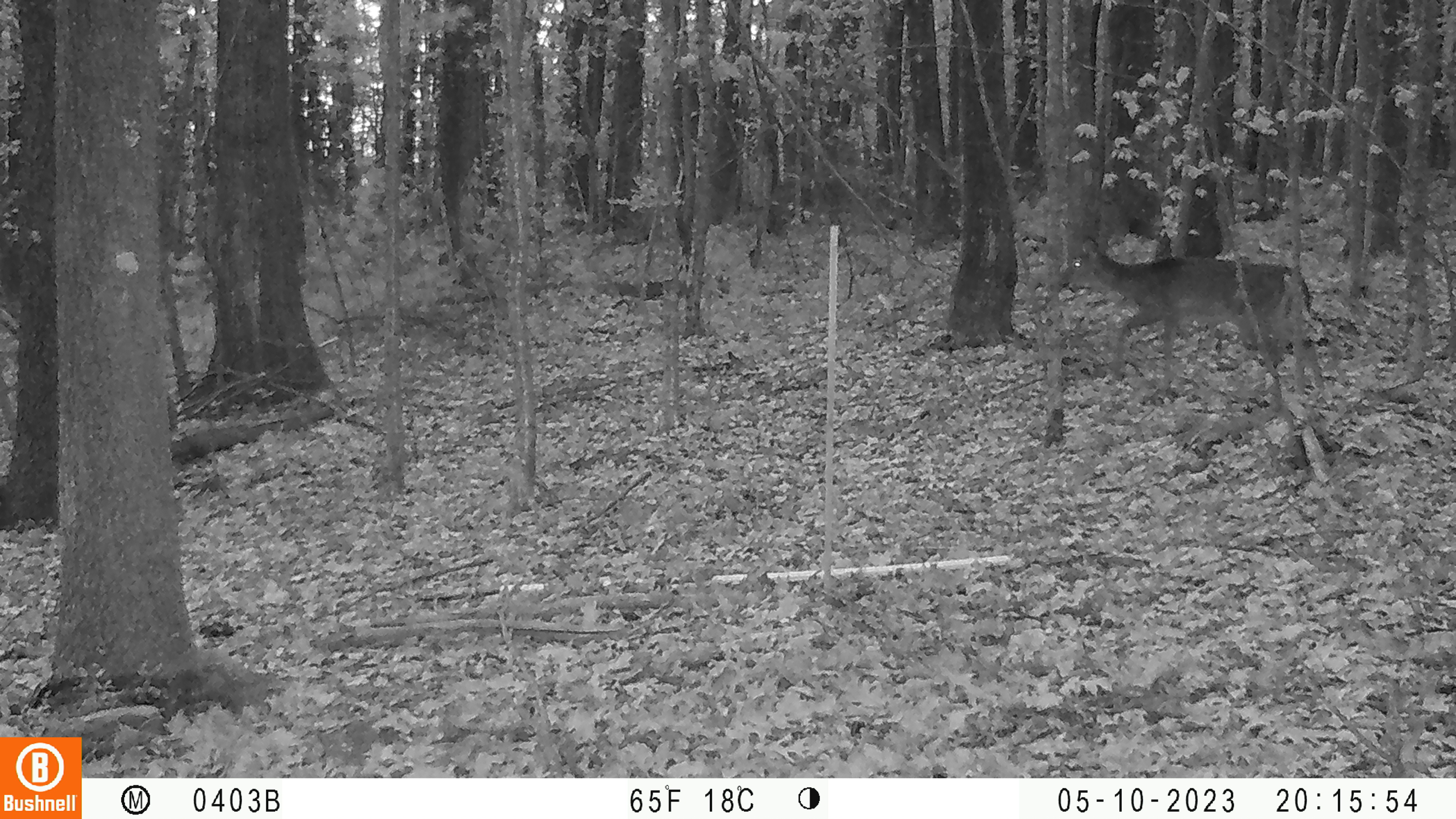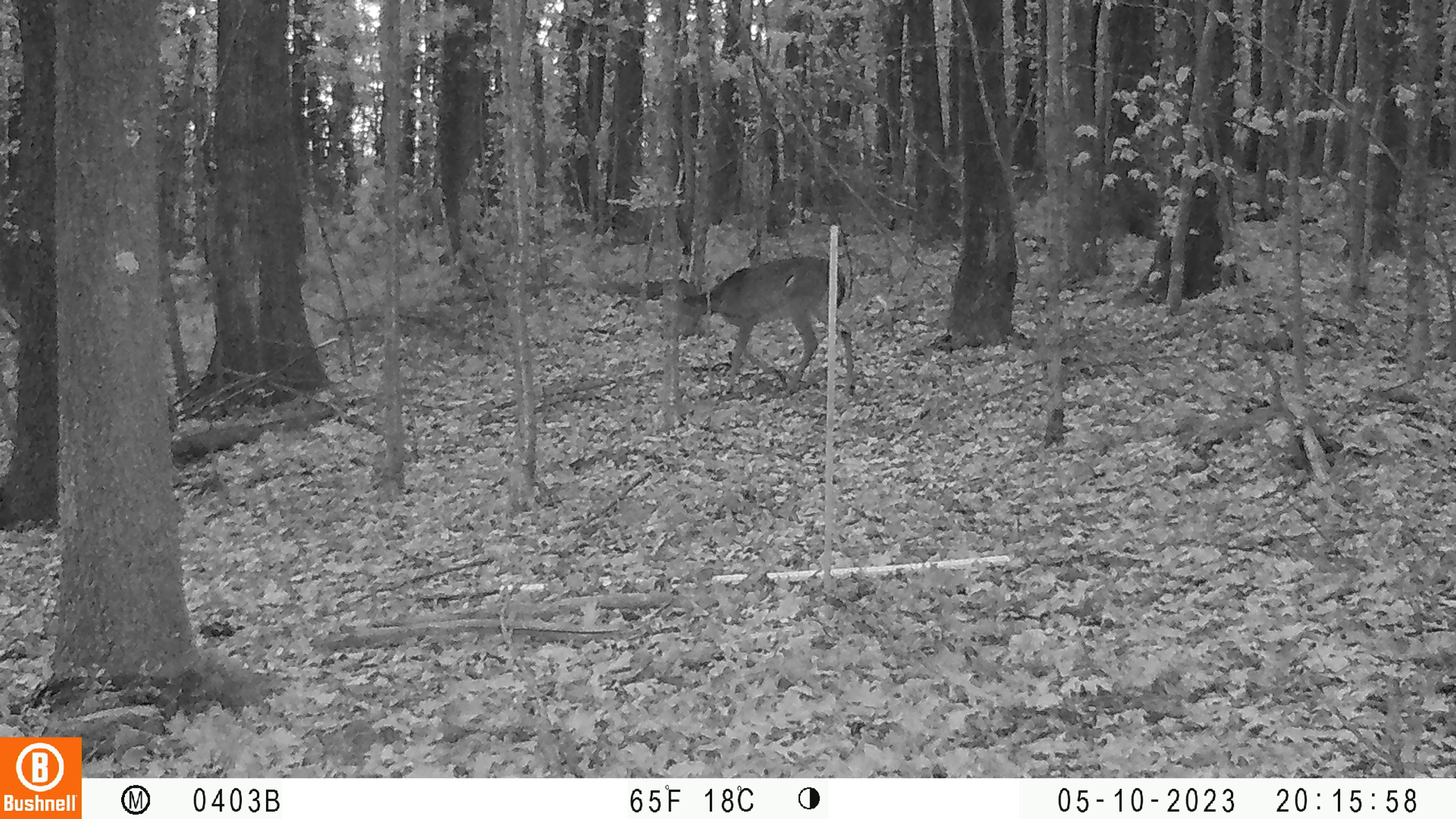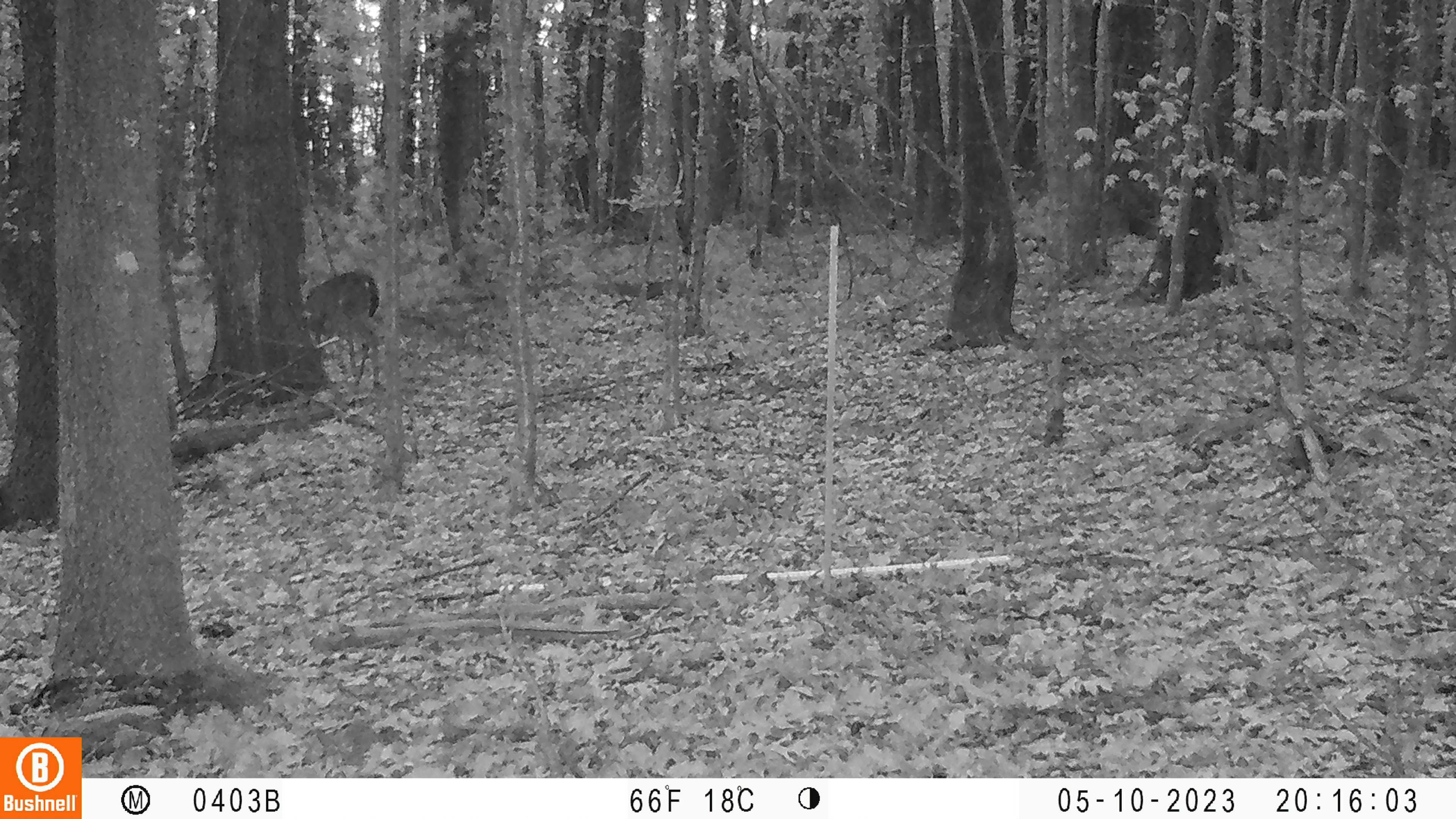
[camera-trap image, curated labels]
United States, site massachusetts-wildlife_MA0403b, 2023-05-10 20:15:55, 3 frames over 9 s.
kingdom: Animalia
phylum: Chordata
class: Mammalia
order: Artiodactyla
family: Cervidae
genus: Odocoileus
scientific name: Odocoileus virginianus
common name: white-tailed deer